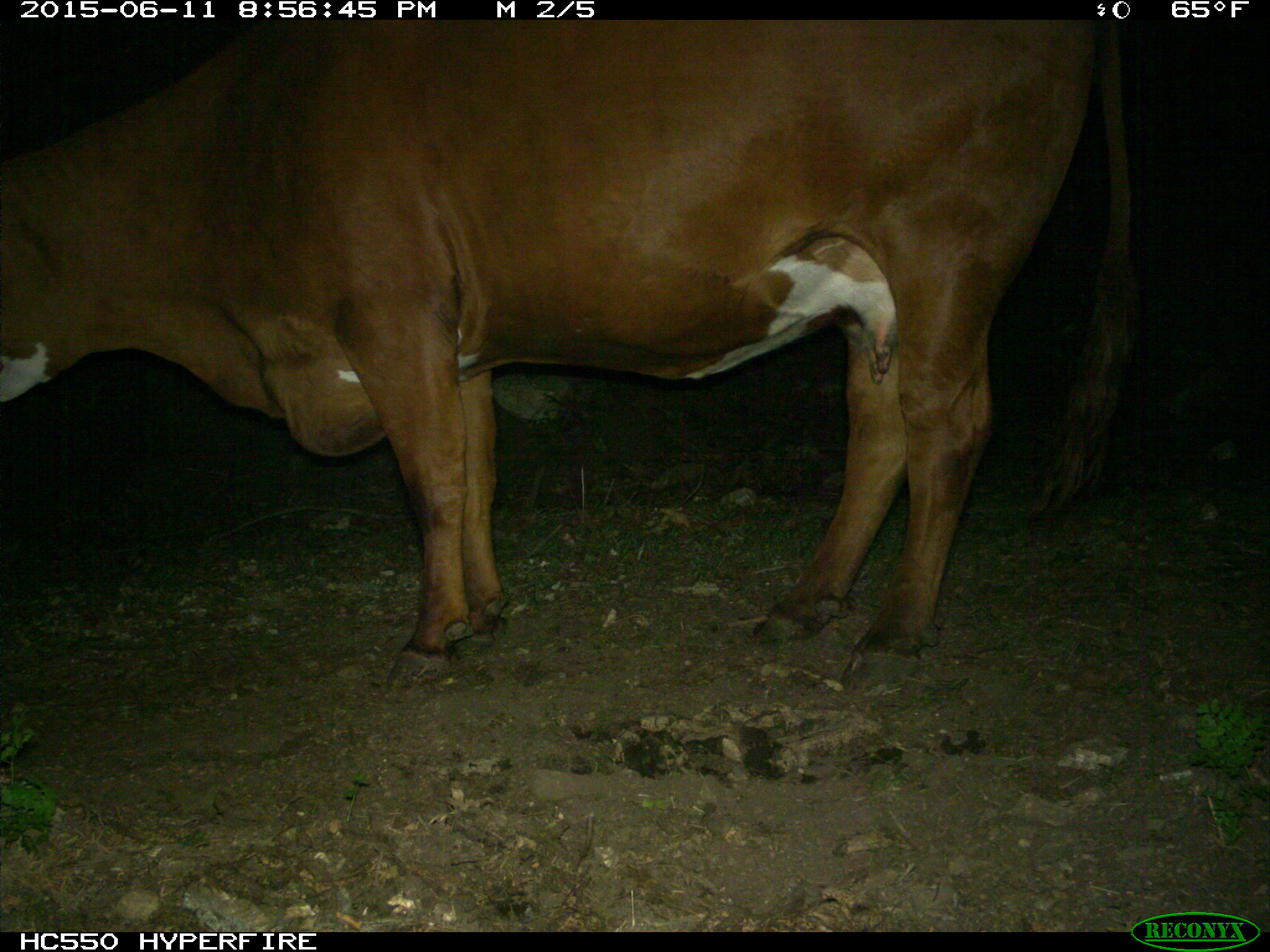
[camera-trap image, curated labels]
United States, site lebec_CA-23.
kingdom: Animalia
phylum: Chordata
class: Mammalia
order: Artiodactyla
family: Bovidae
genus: Bos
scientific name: Bos taurus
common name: domestic cow